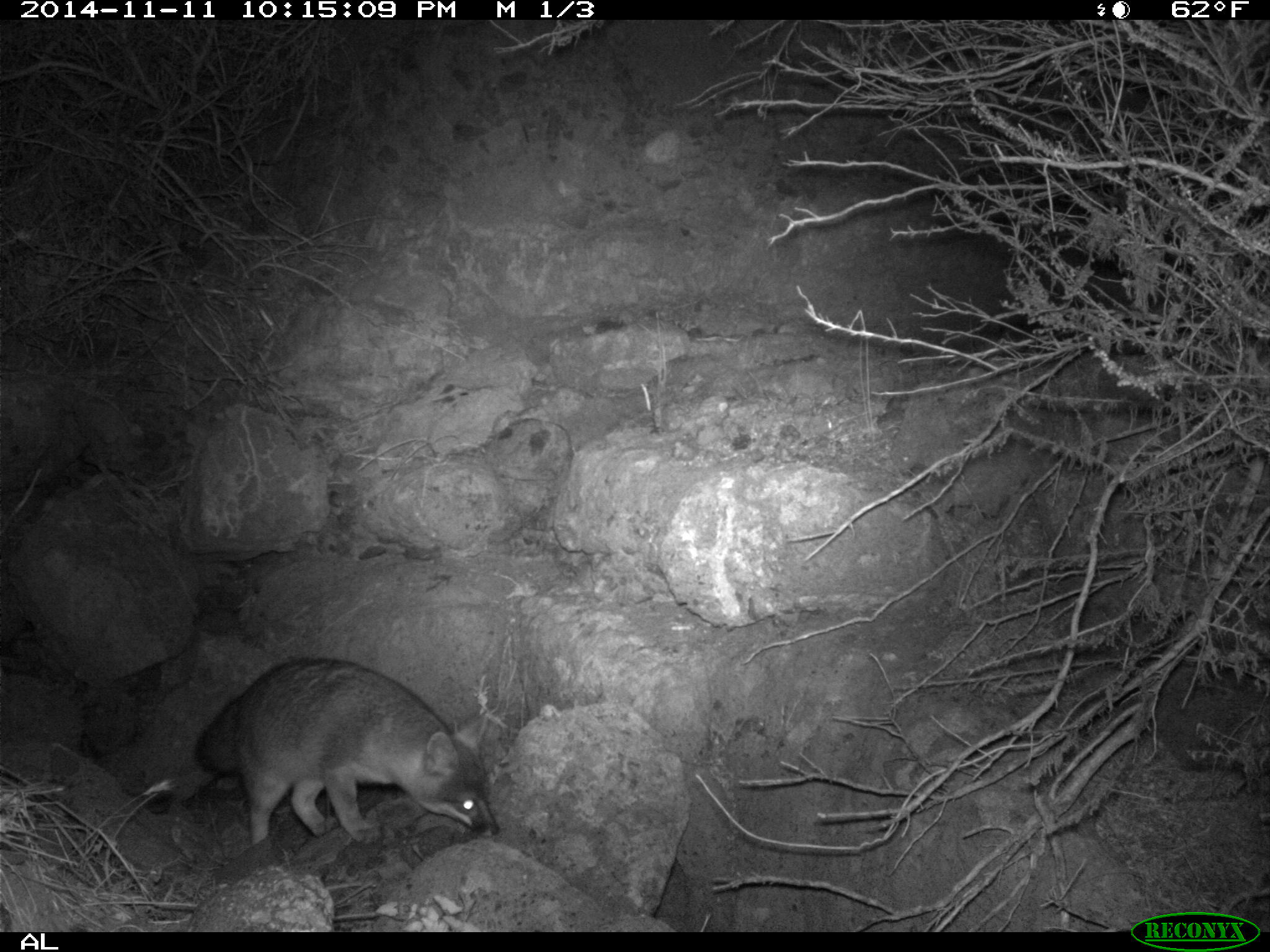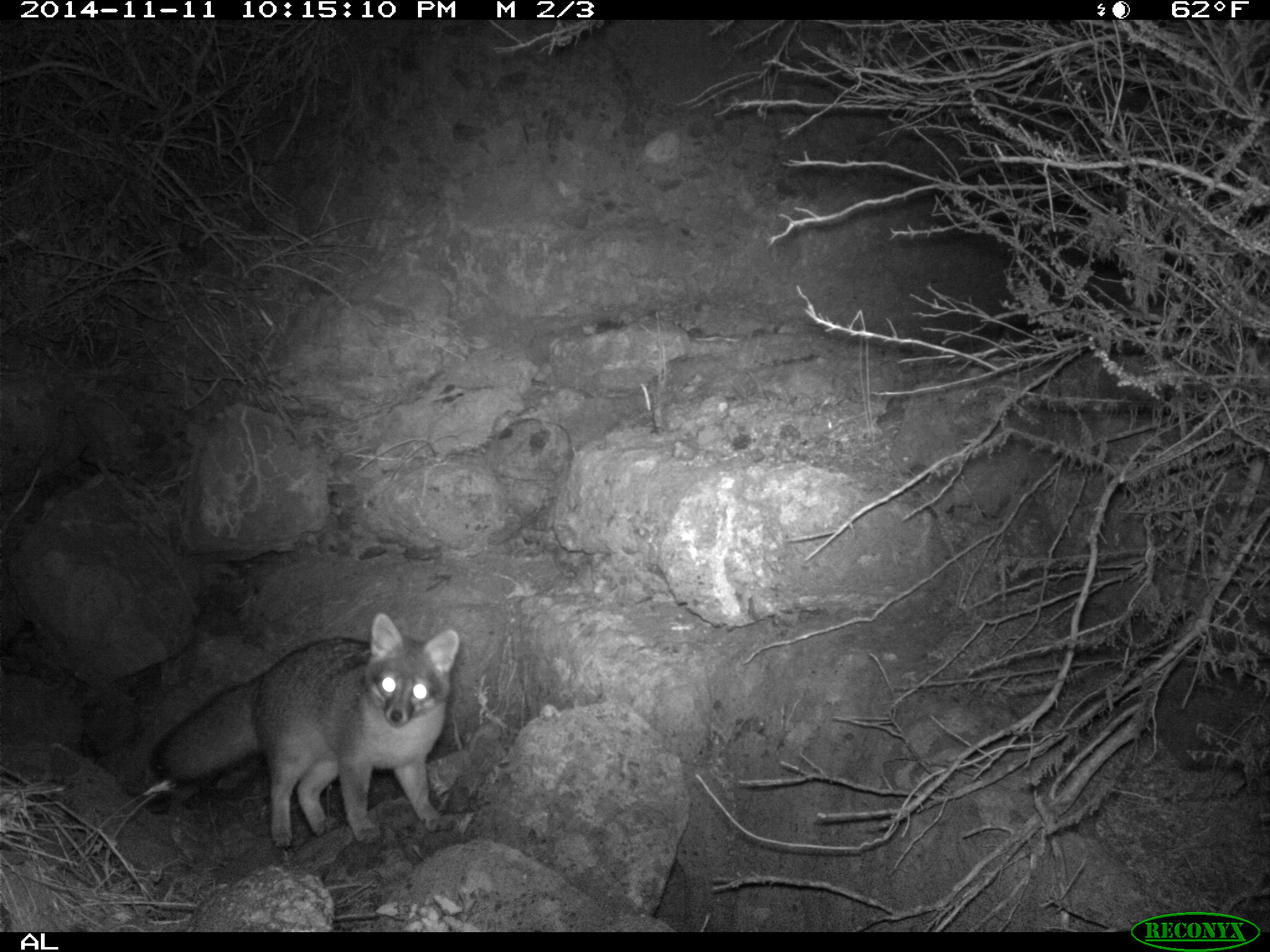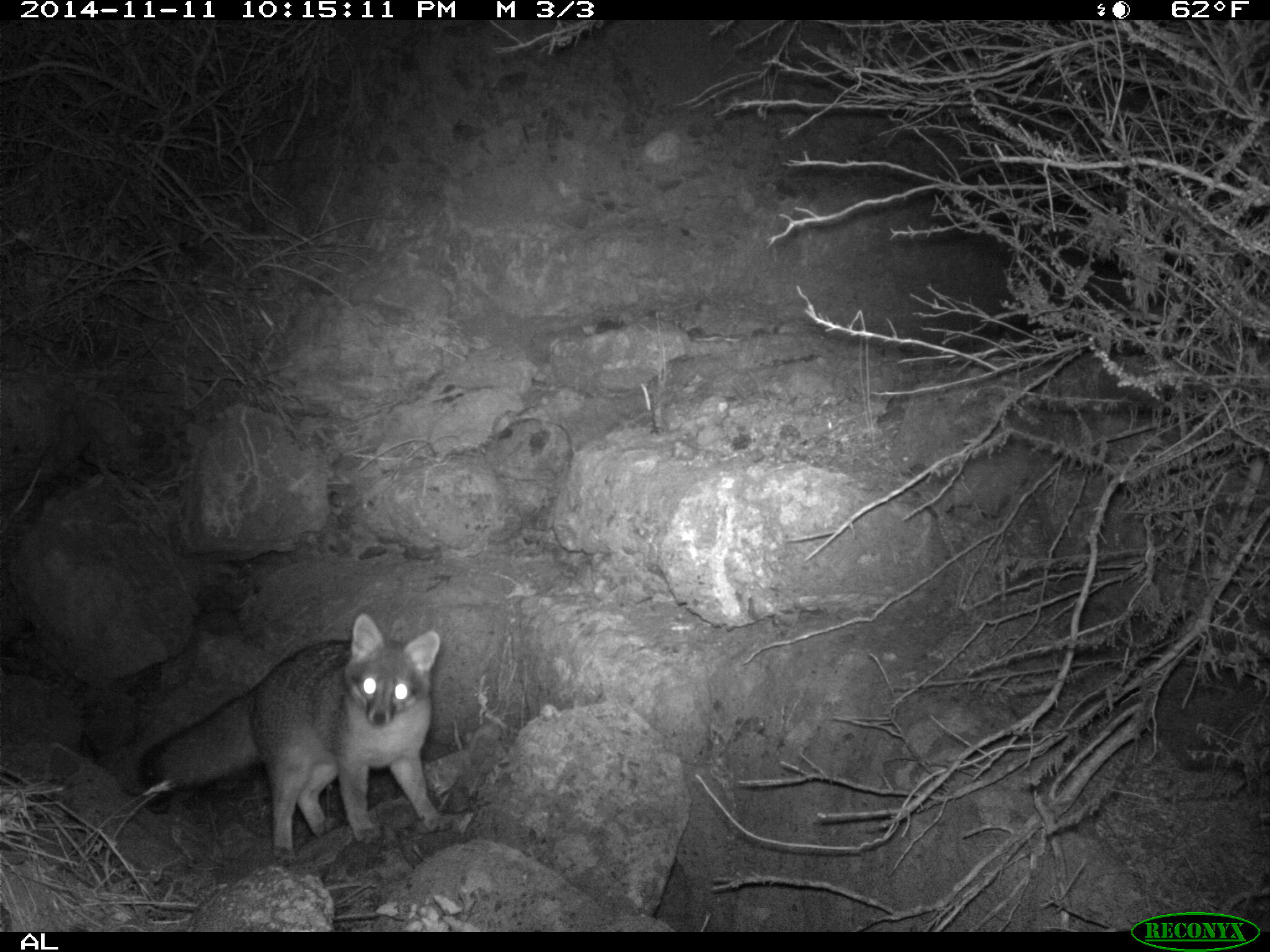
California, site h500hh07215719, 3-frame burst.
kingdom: Animalia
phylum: Chordata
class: Mammalia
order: Carnivora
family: Canidae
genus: Urocyon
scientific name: Urocyon littoralis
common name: island fox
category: fox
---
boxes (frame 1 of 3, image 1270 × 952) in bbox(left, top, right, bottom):
fox: bbox(193, 656, 499, 844)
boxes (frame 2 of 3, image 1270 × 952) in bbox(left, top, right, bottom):
fox: bbox(149, 610, 460, 850)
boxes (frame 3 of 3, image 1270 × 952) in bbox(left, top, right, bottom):
fox: bbox(135, 611, 453, 870)